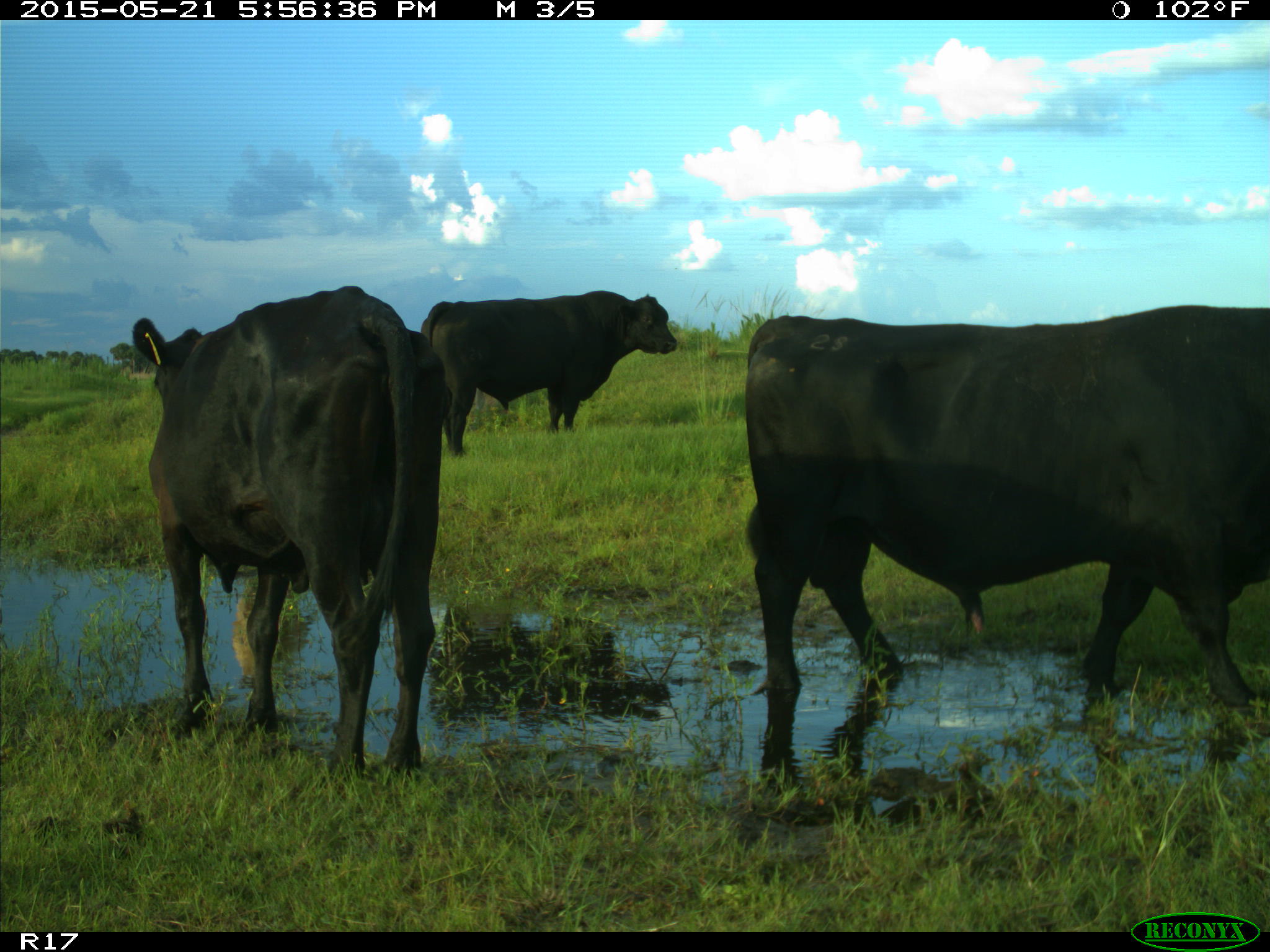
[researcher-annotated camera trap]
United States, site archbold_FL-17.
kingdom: Animalia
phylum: Chordata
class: Mammalia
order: Artiodactyla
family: Bovidae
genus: Bos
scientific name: Bos taurus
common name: domestic cow